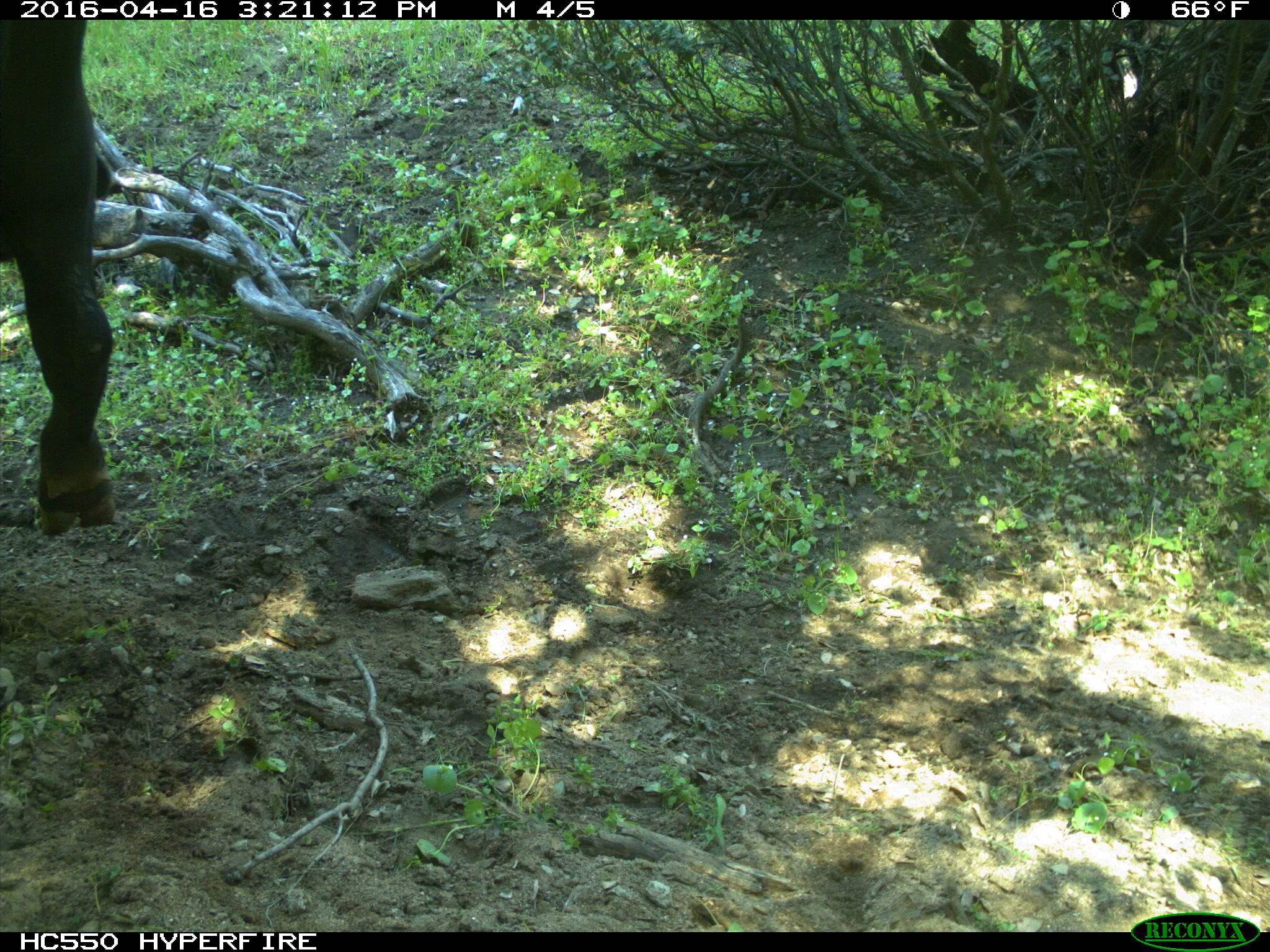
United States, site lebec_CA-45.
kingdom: Animalia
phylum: Chordata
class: Mammalia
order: Artiodactyla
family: Bovidae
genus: Bos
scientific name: Bos taurus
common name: domestic cow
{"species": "Bos taurus (domestic cow)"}